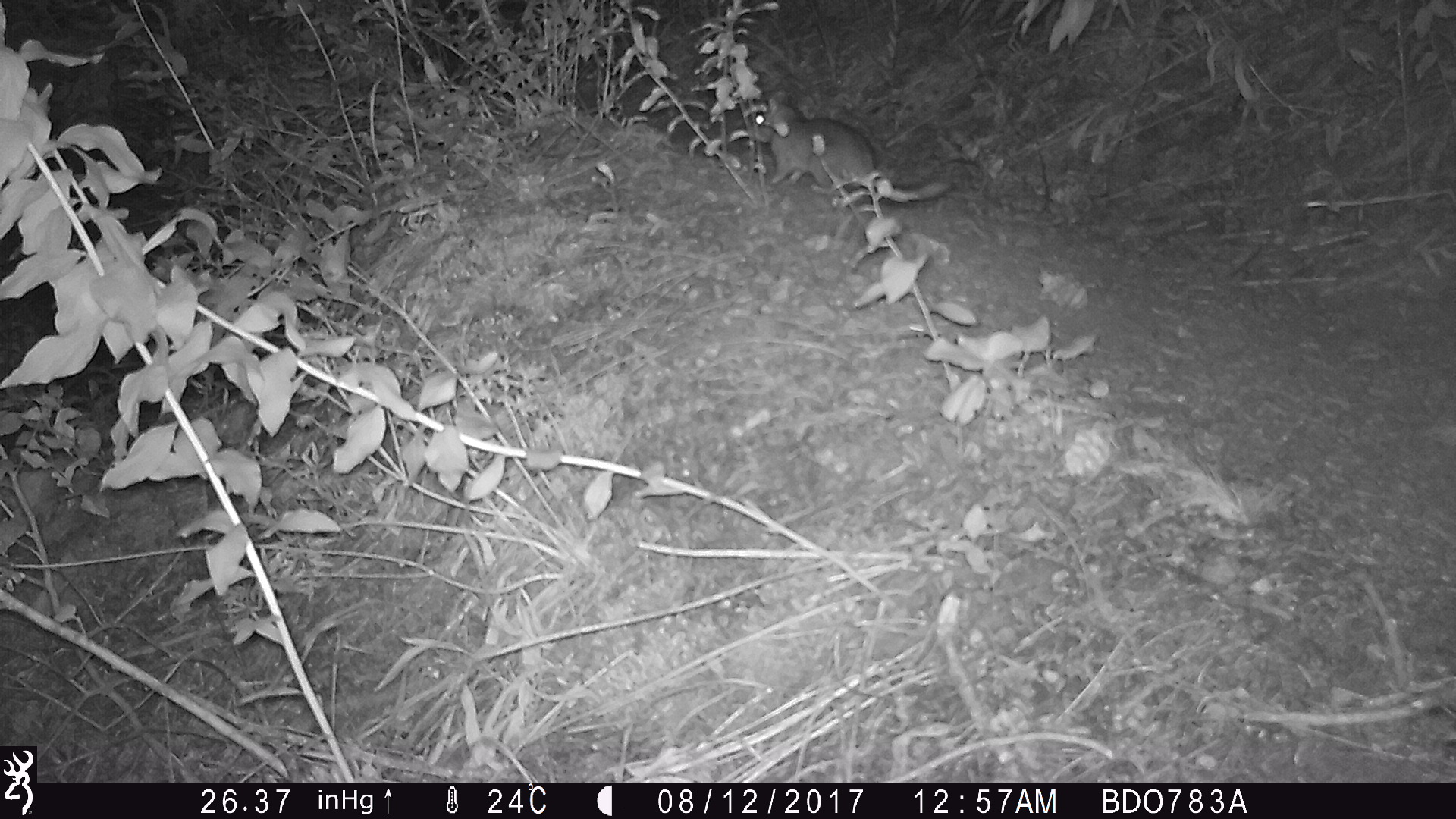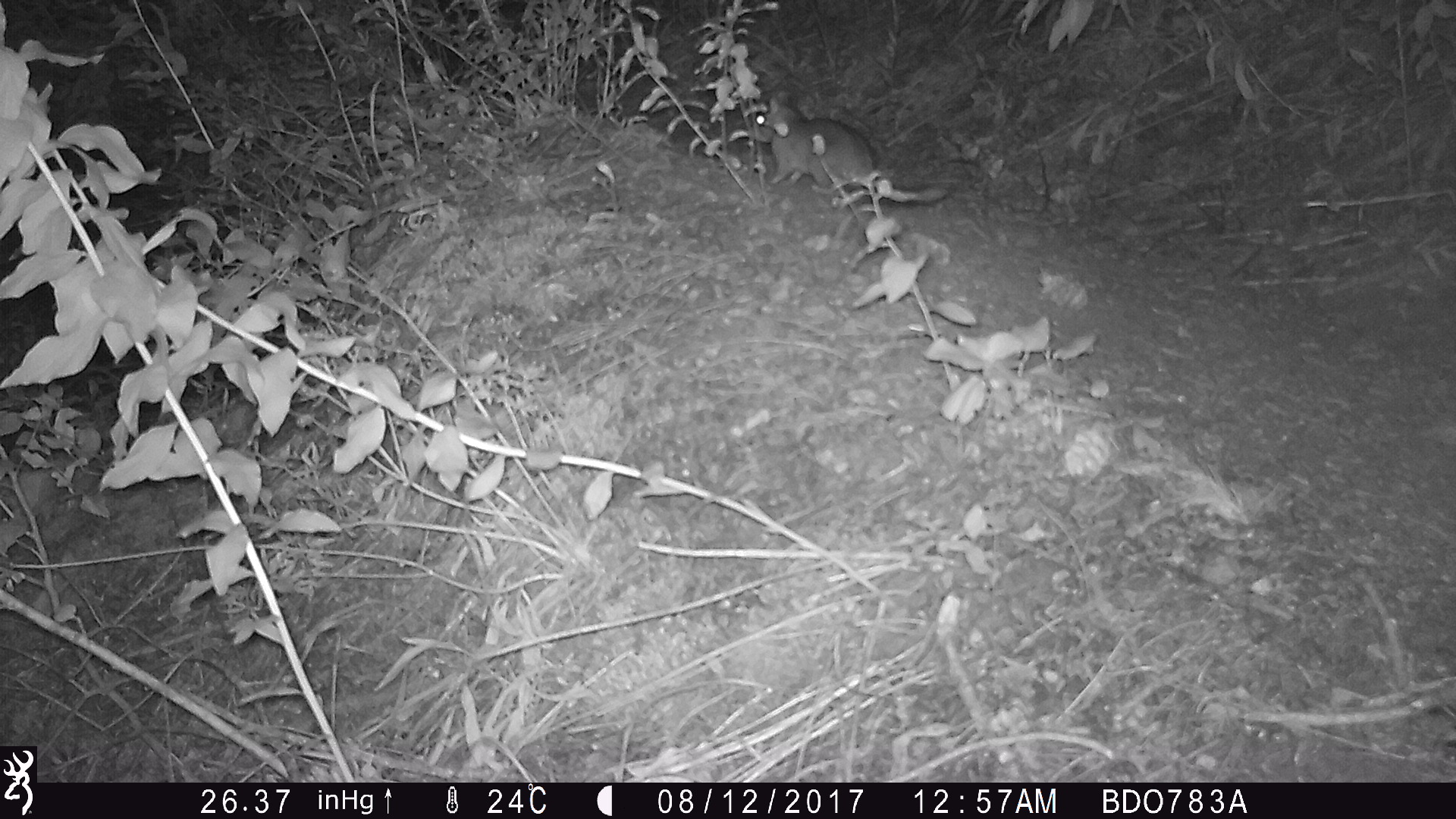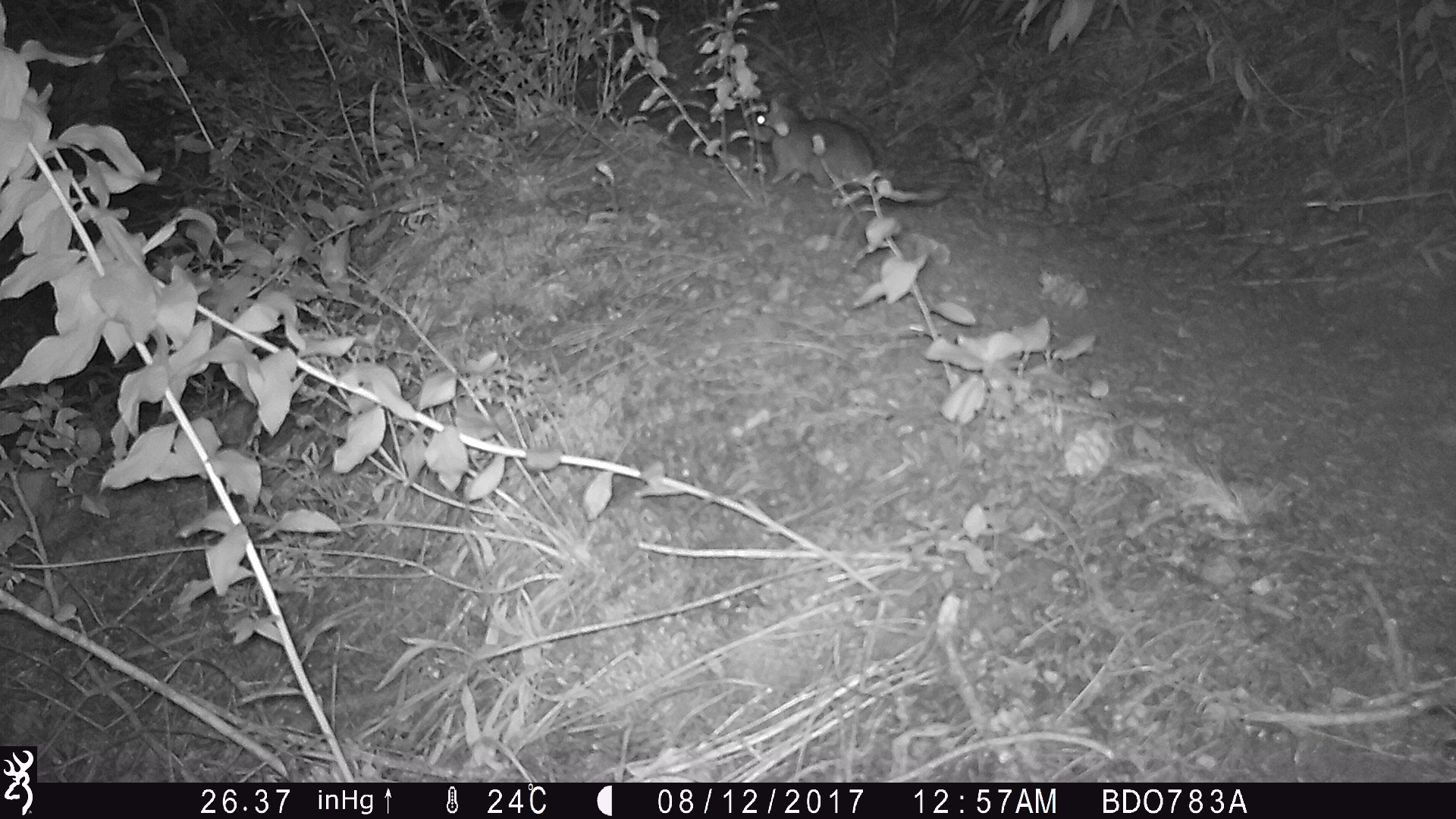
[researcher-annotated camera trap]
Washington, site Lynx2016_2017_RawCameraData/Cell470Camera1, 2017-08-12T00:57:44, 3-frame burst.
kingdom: Animalia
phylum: Chordata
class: Mammalia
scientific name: Mammalia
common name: small mammal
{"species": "small mammal (Mammalia)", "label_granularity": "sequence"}